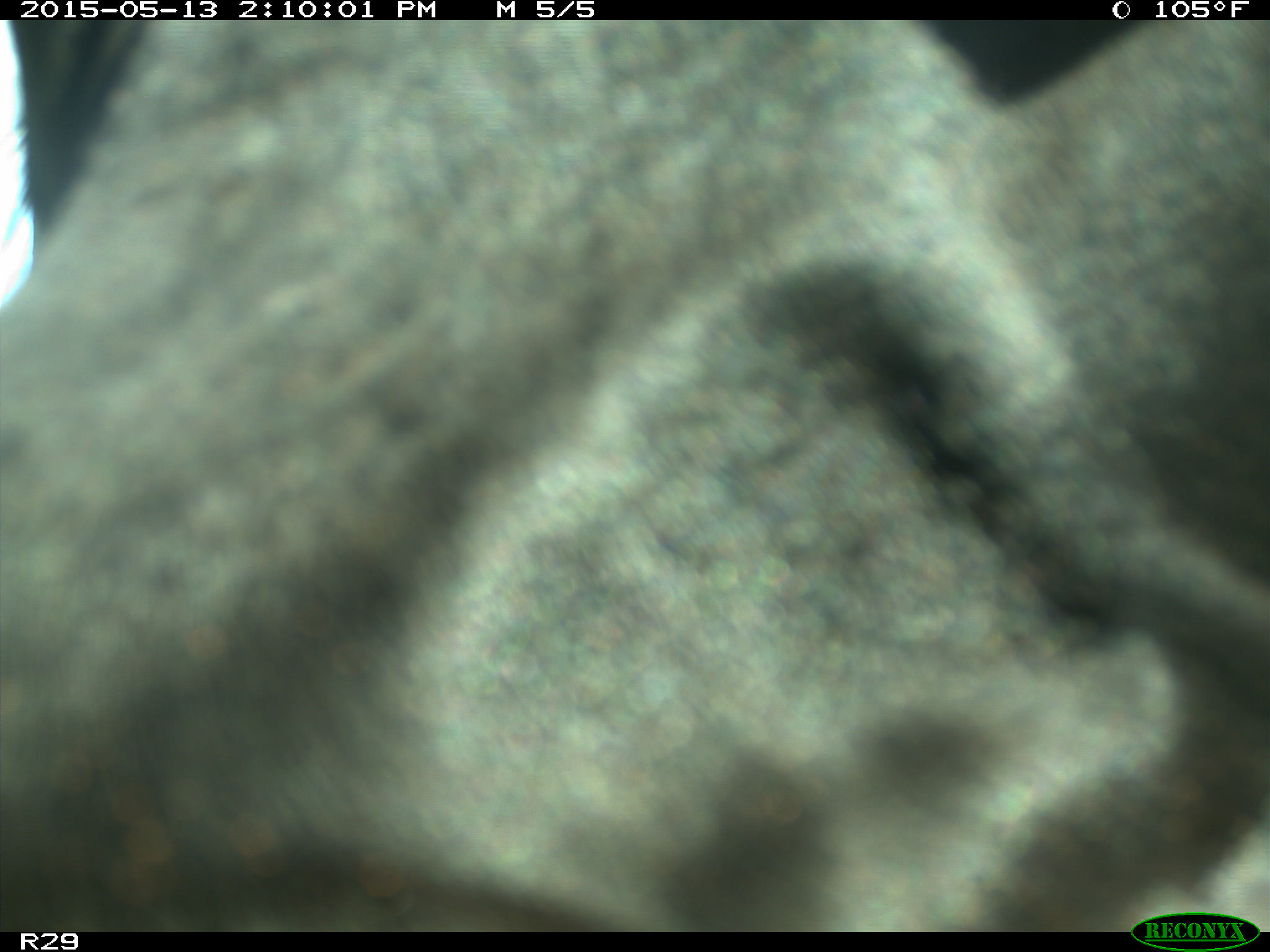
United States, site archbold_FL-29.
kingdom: Animalia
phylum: Chordata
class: Mammalia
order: Artiodactyla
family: Bovidae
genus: Bos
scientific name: Bos taurus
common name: domestic cow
Bos taurus (domestic cow).